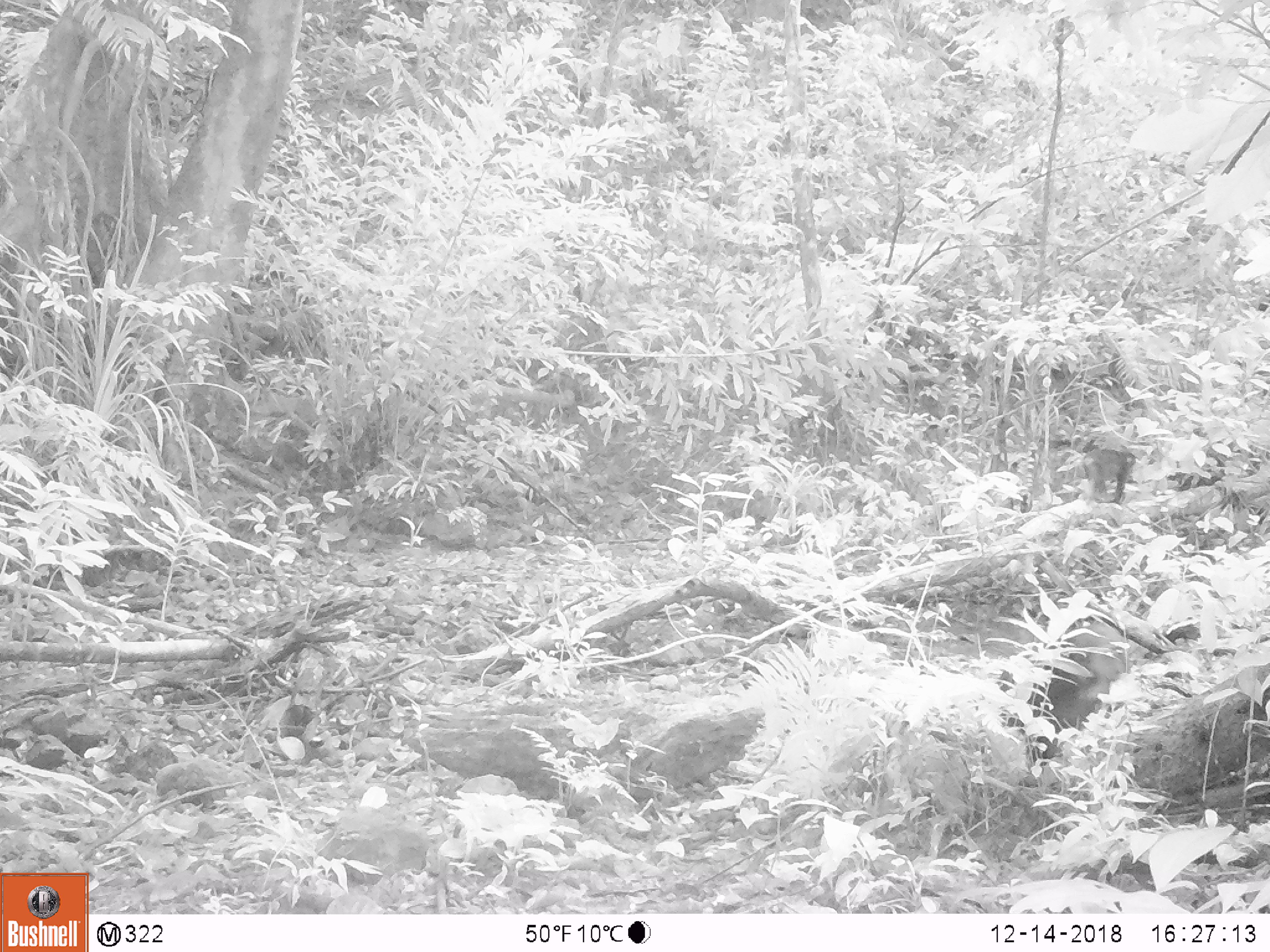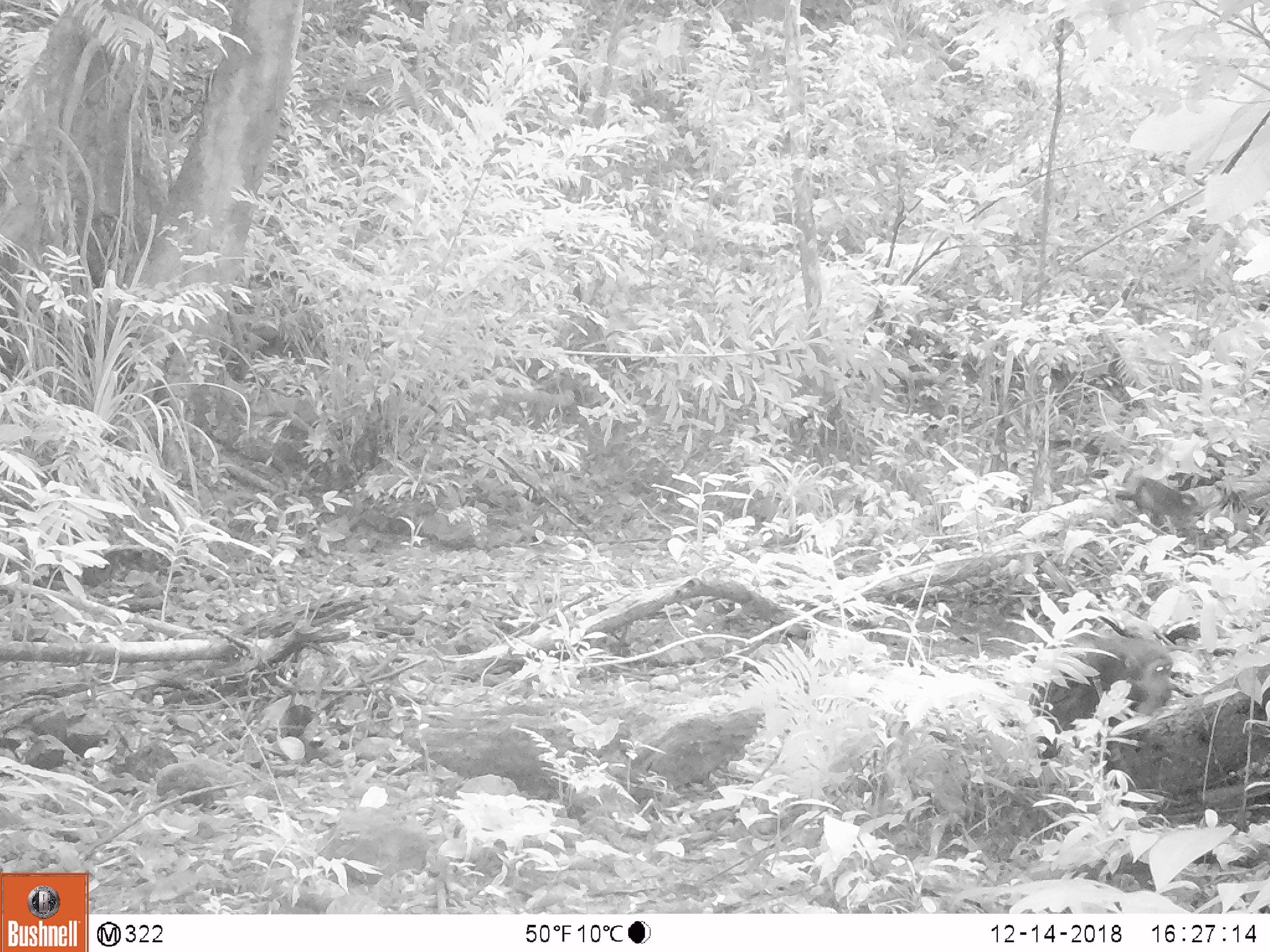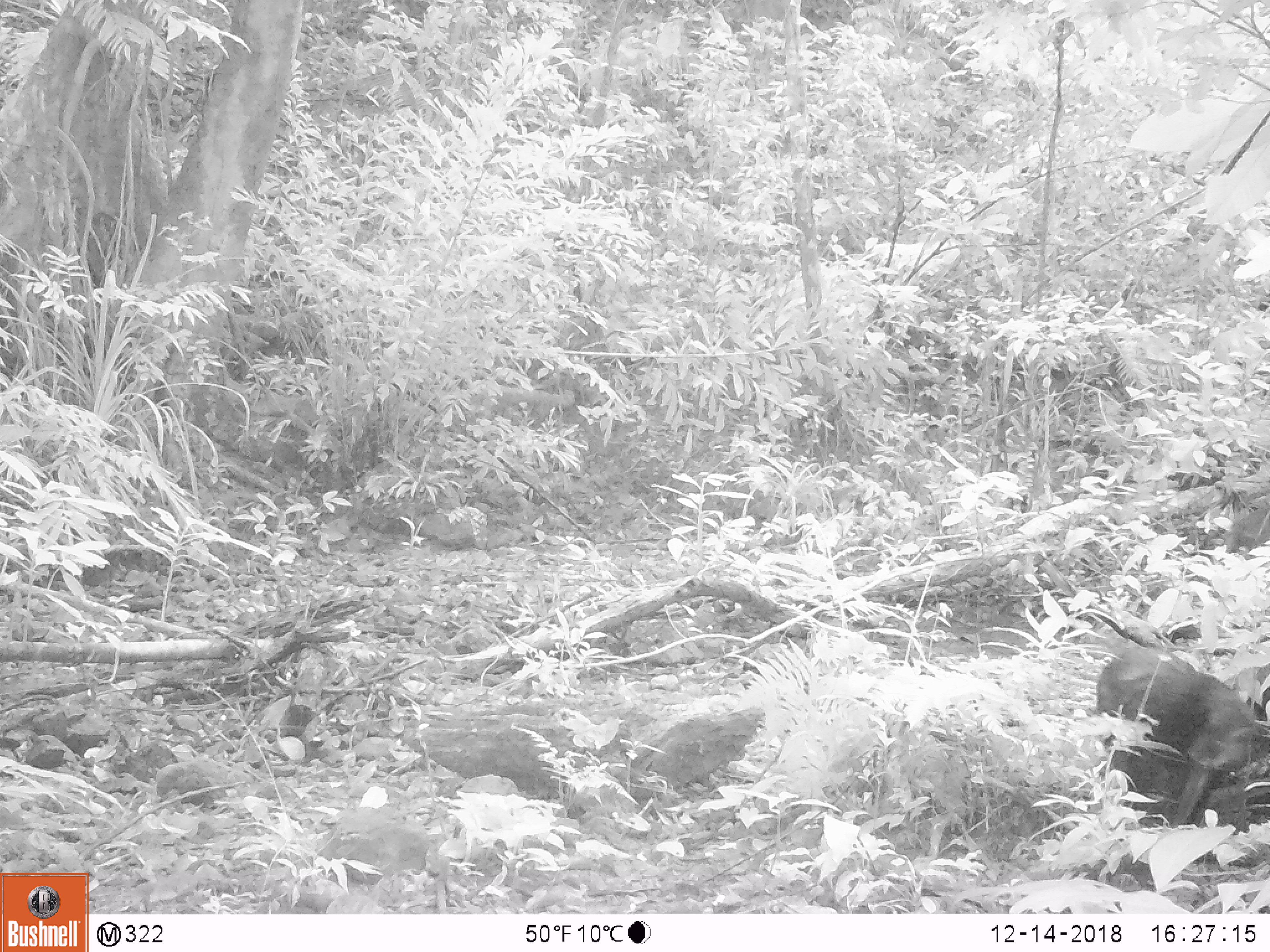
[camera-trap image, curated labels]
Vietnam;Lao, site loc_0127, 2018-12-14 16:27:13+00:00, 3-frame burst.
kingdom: Animalia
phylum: Chordata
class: Mammalia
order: Primates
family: Cercopithecidae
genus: Macaca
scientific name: Macaca arctoides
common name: stump-tailed macaque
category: stump tailed macaque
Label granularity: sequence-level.